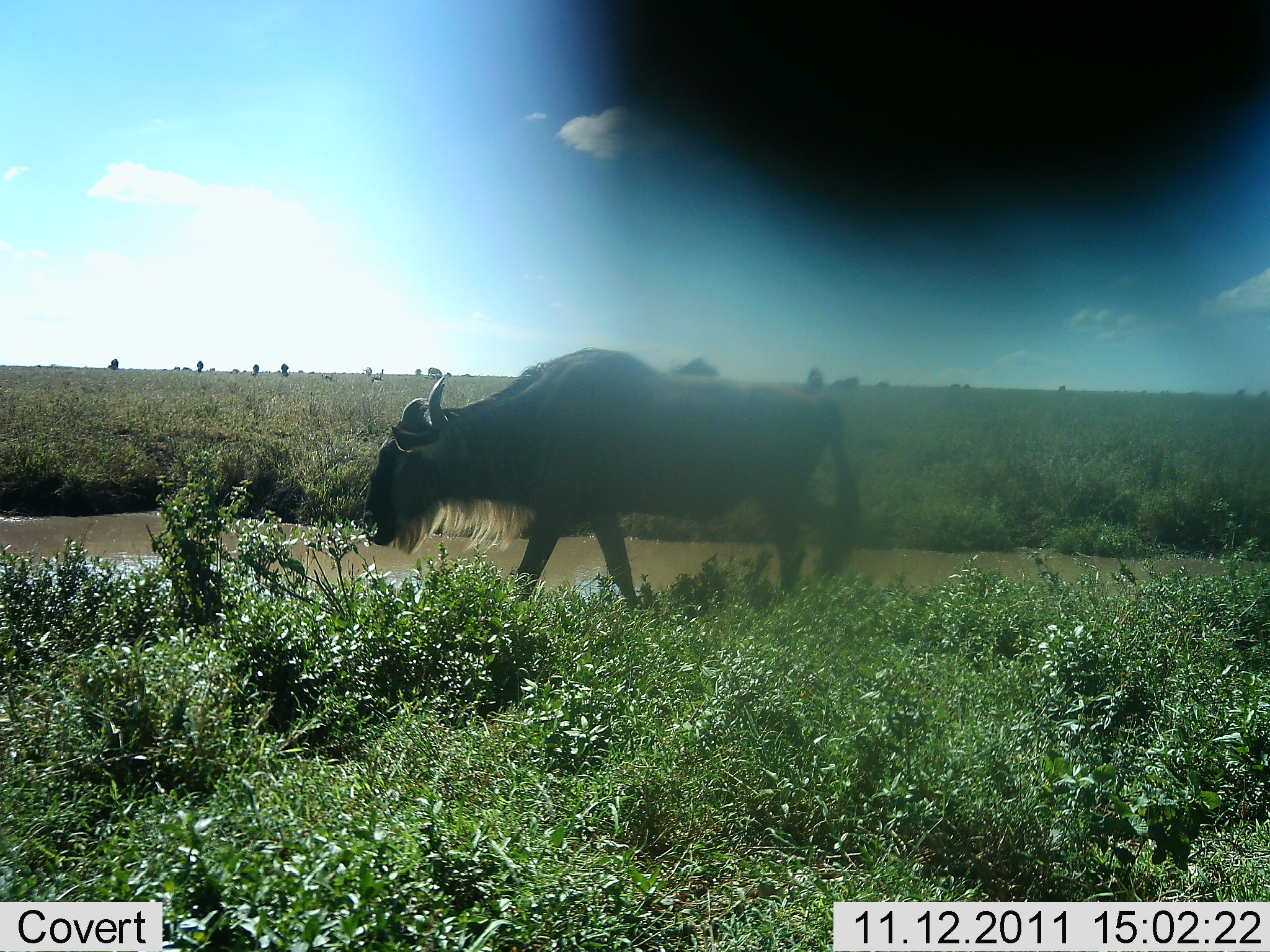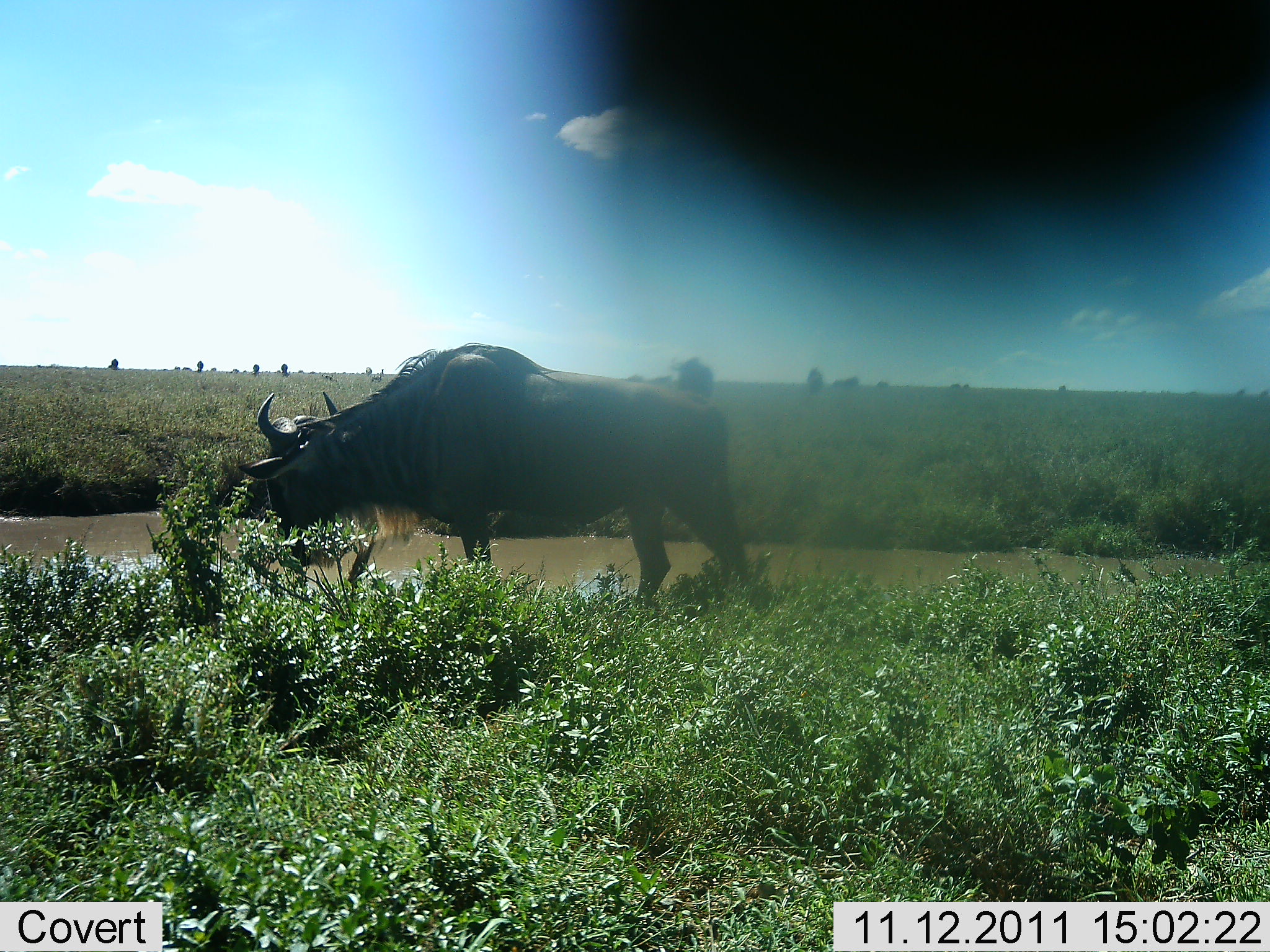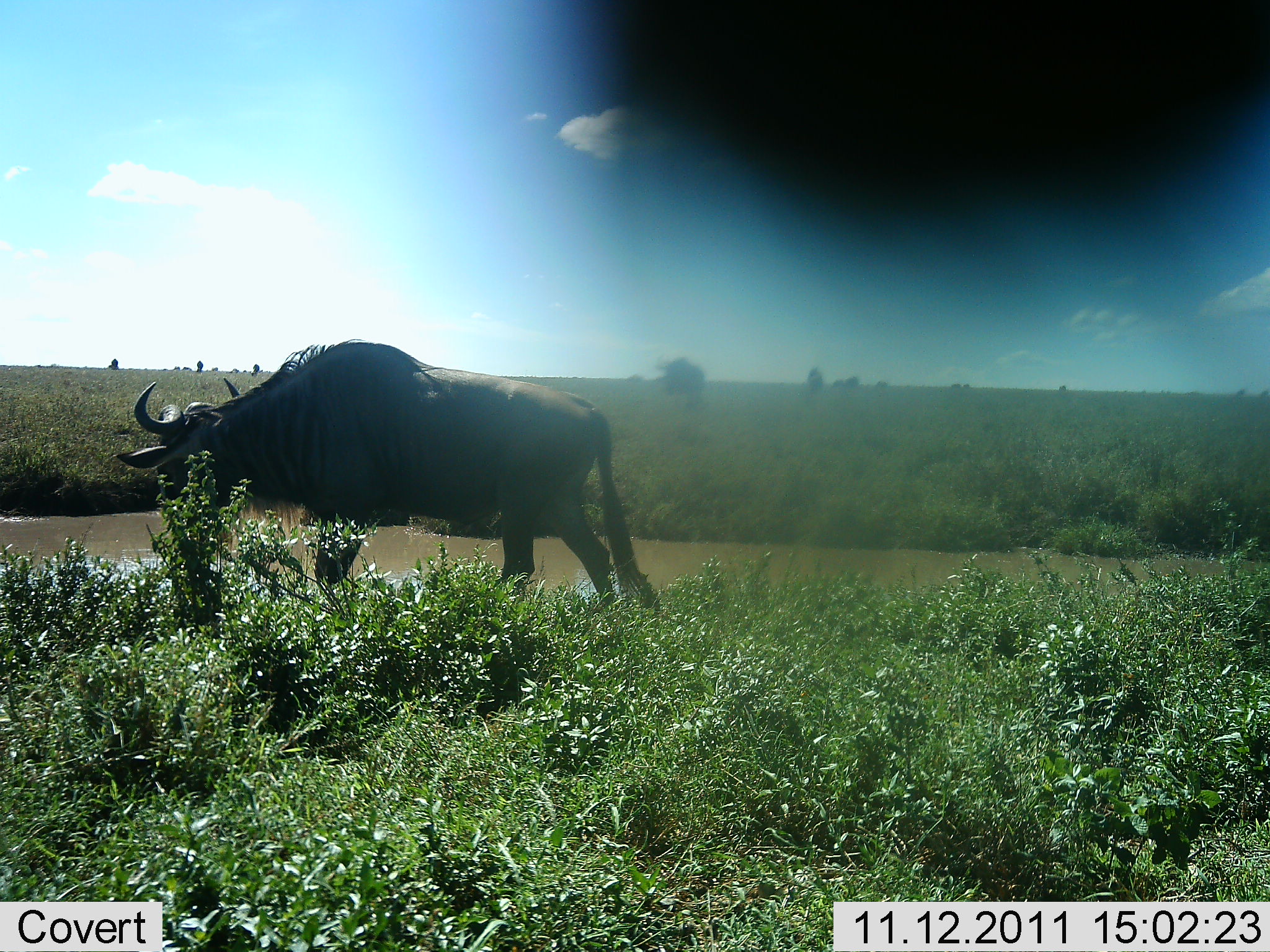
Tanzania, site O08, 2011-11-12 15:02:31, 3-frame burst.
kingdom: Animalia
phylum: Chordata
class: Mammalia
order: Artiodactyla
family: Bovidae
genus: Connochaetes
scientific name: Connochaetes taurinus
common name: blue wildebeest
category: wildebeest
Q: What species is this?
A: Wildebeest (blue wildebeest) (Connochaetes taurinus).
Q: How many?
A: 1.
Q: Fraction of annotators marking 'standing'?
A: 21%.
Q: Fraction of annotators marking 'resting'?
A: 0%.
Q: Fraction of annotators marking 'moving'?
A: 71%.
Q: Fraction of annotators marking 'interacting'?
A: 0%.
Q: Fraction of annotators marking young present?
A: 0%.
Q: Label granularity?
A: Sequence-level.